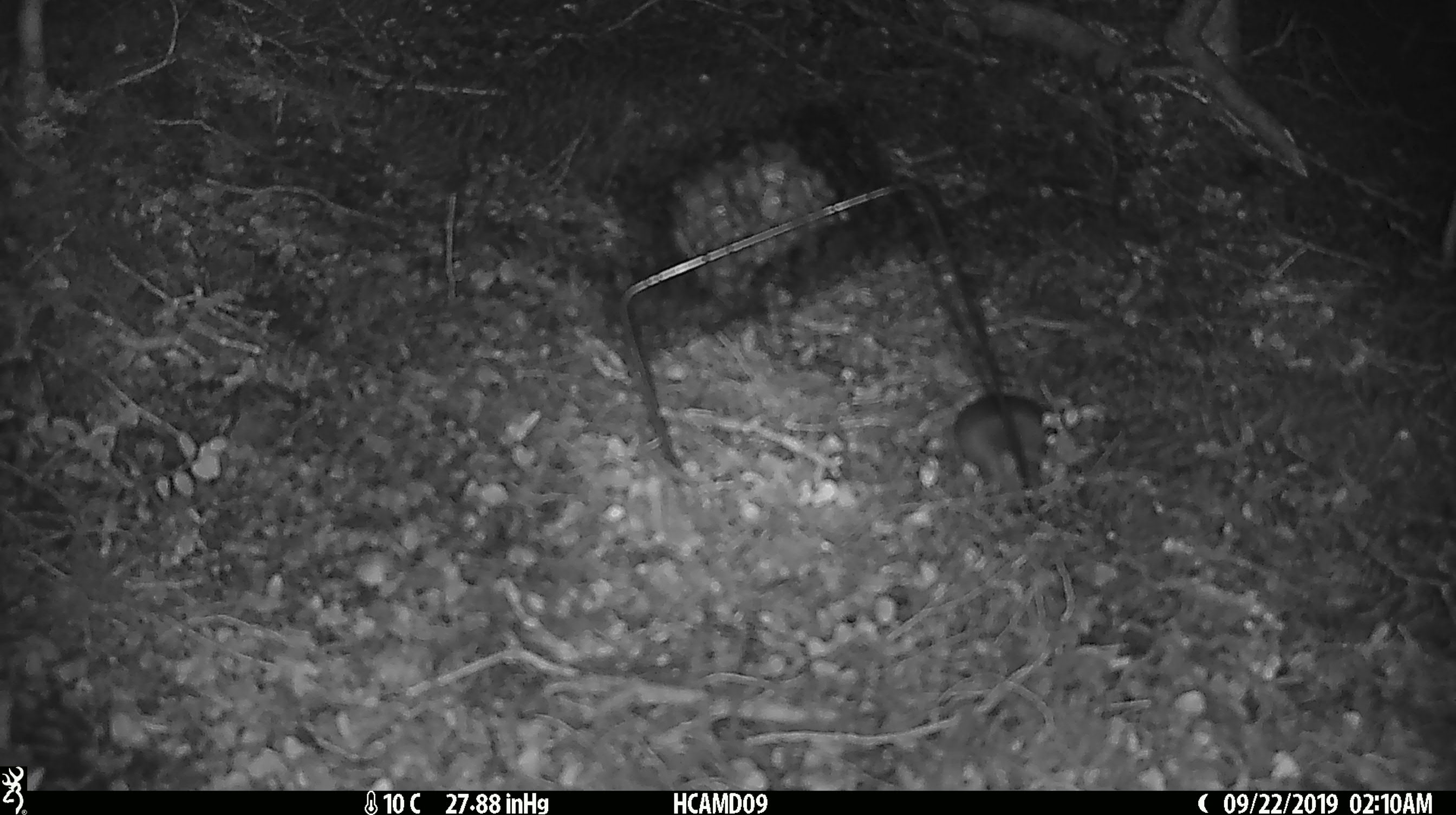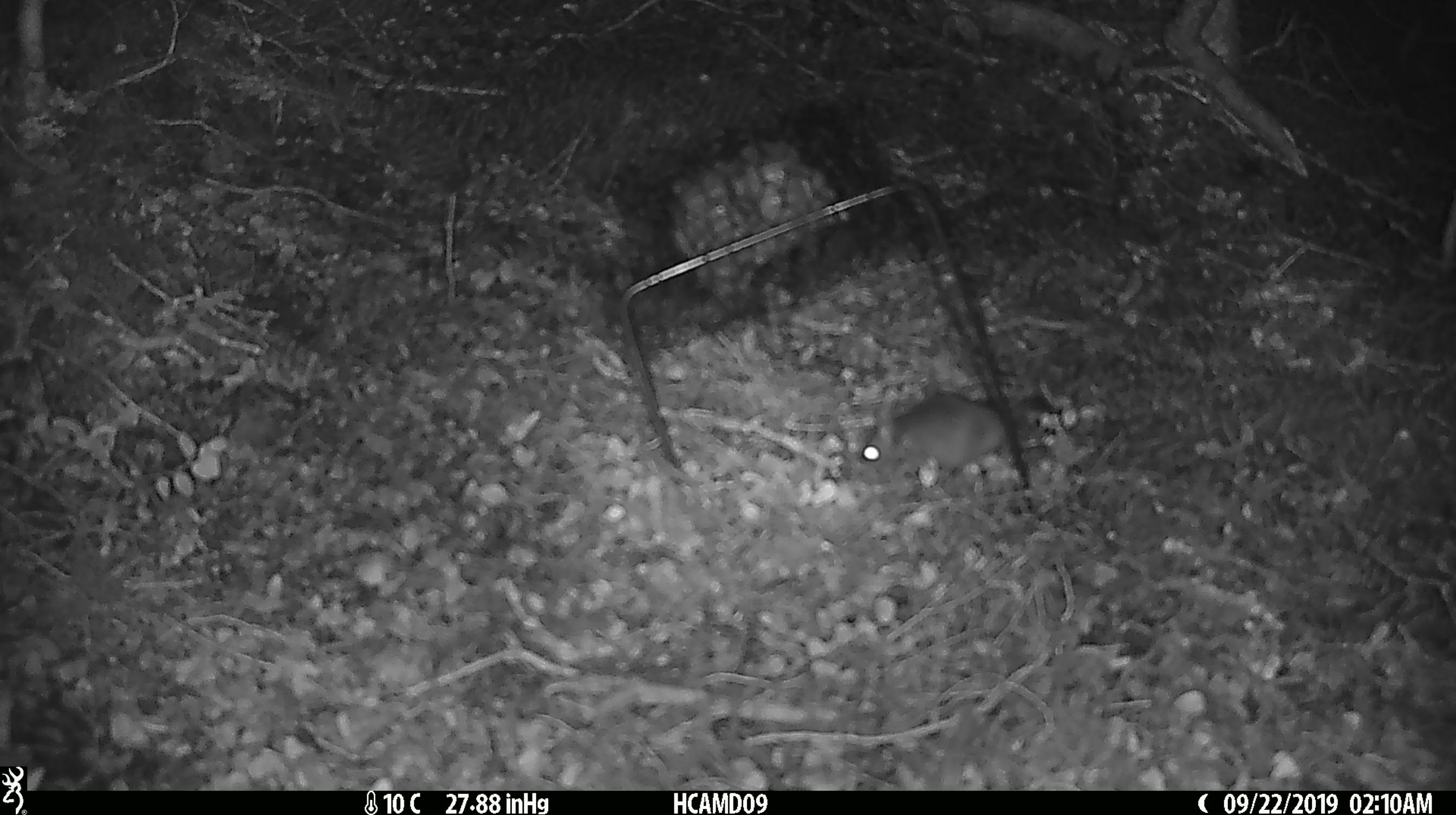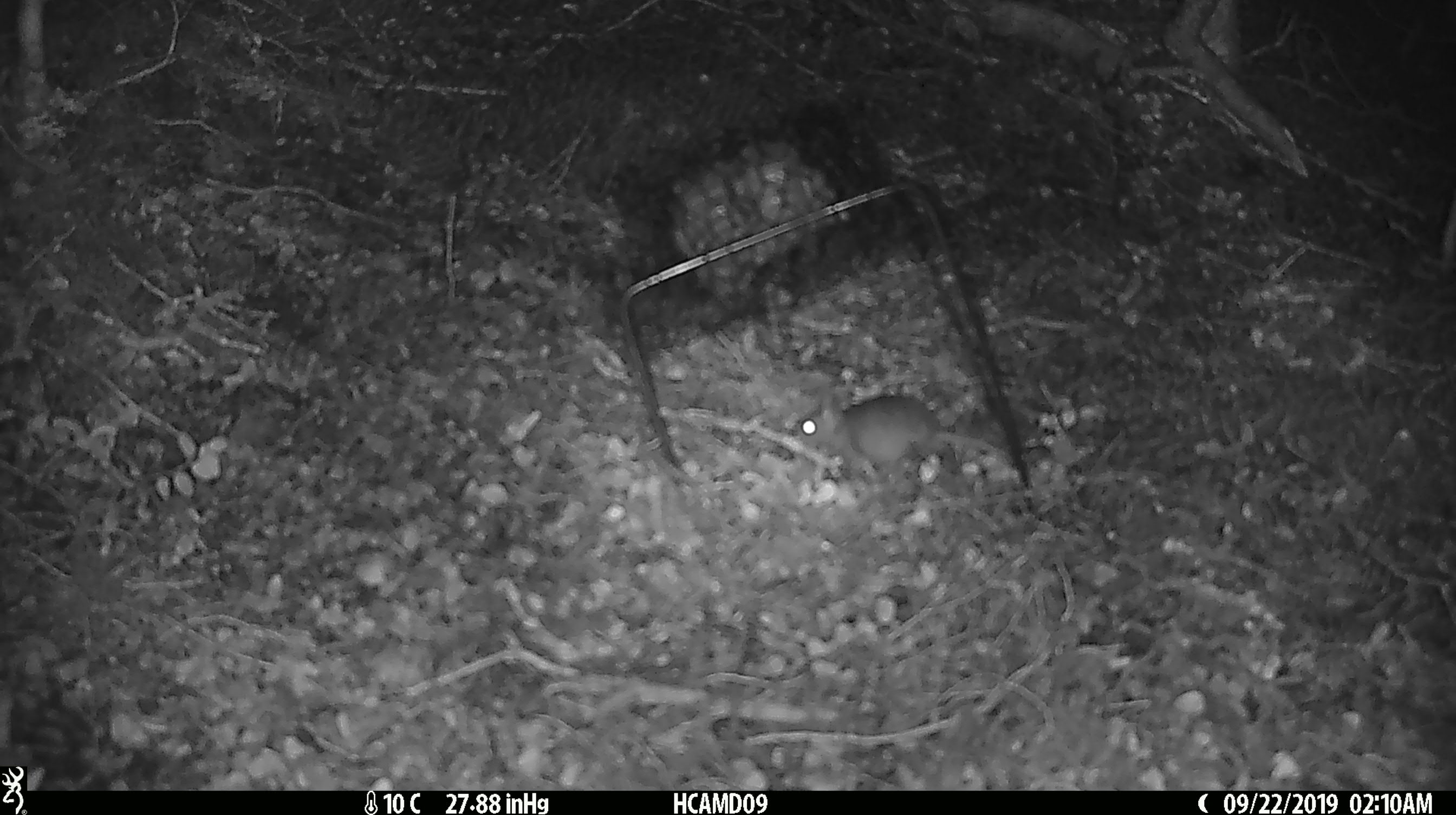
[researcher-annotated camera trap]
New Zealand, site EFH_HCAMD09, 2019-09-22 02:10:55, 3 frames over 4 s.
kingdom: Animalia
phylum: Chordata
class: Mammalia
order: Rodentia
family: Muridae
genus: Mus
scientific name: Mus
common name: mouse